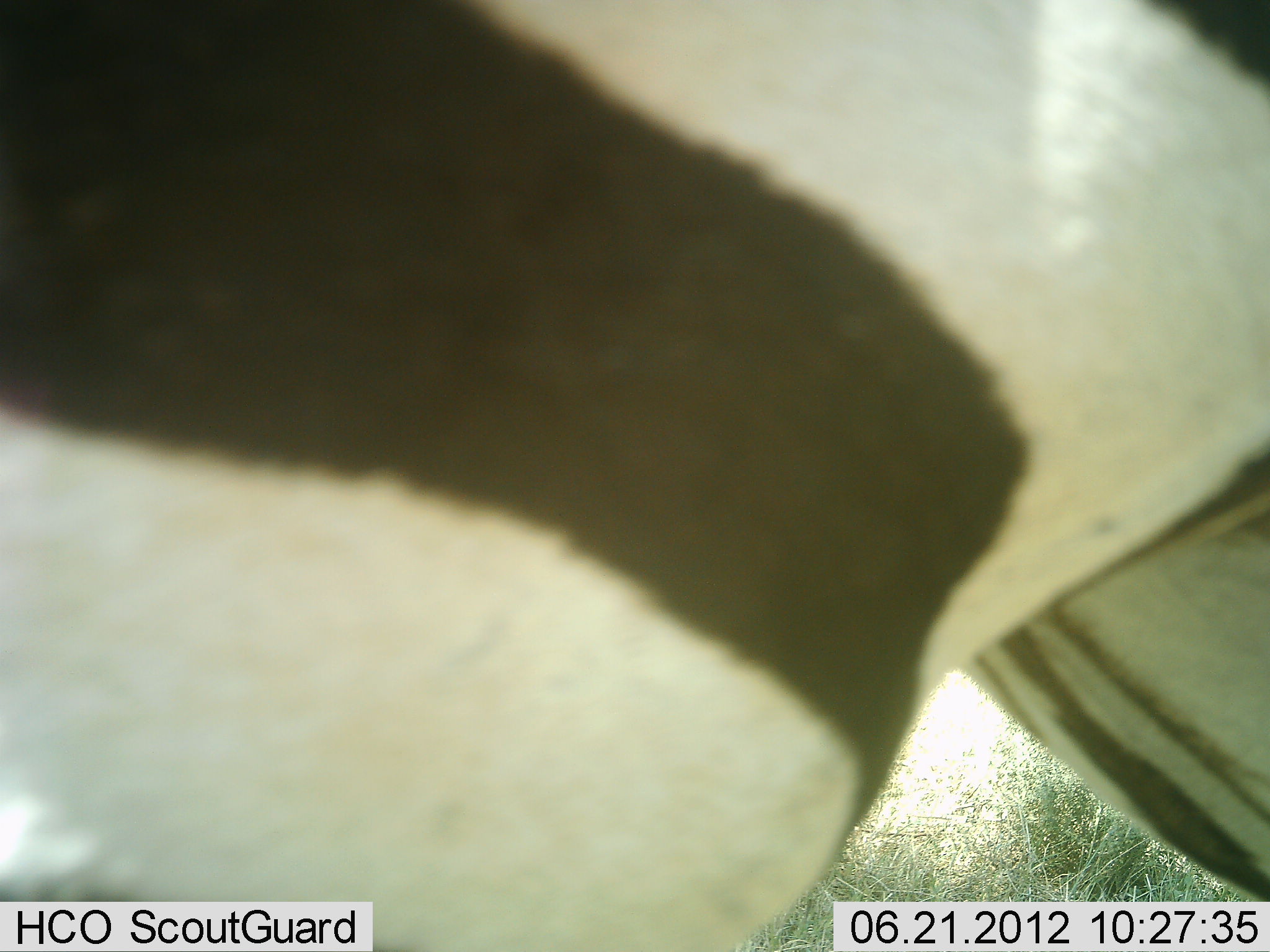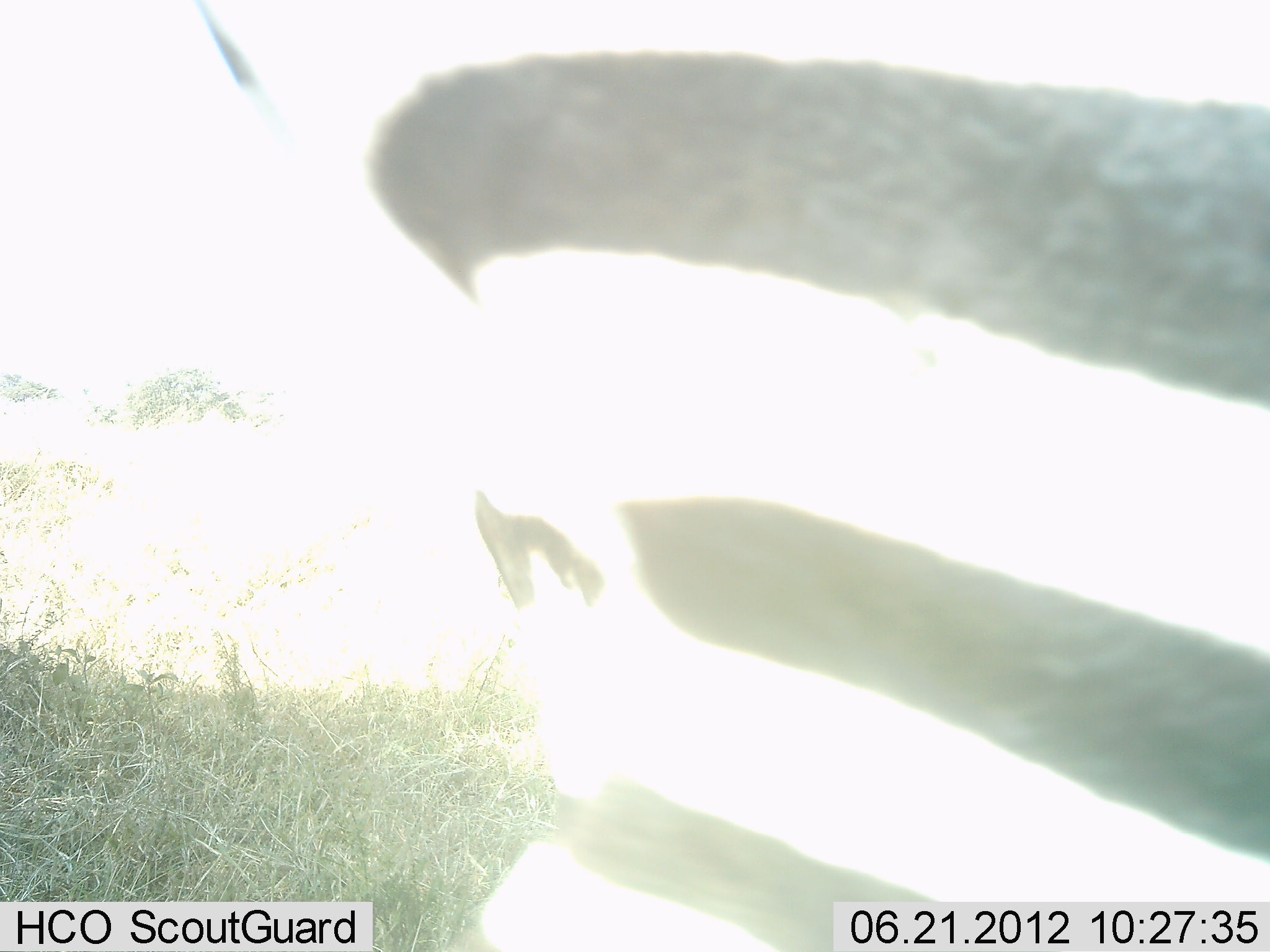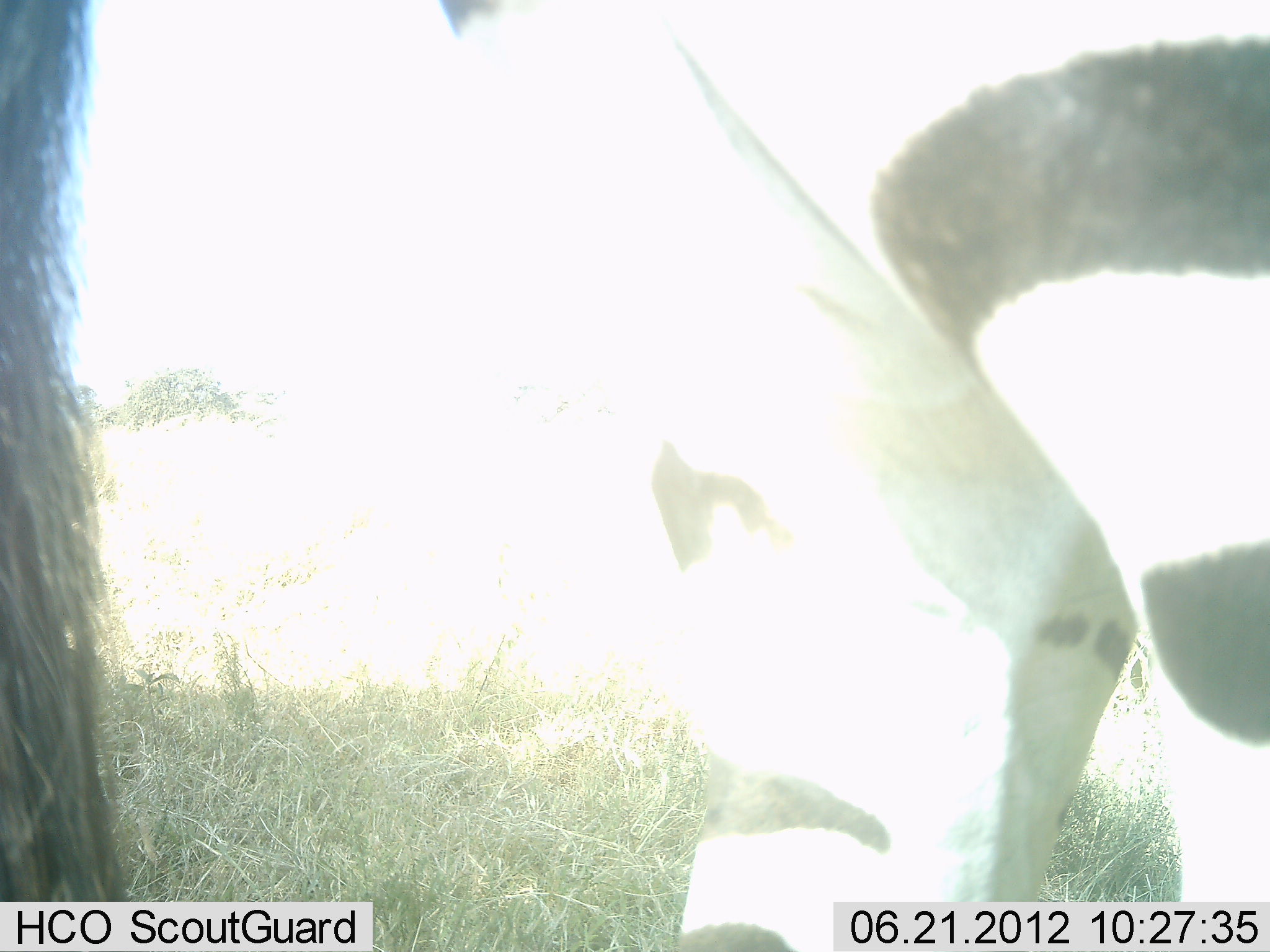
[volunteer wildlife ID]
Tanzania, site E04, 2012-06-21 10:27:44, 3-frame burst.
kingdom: Animalia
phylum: Chordata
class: Mammalia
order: Perissodactyla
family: Equidae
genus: Equus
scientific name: Equus quagga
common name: plains zebra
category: zebra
Zebra (plains zebra) (Equus quagga), count 1. Behavior (volunteer vote fractions): standing 36%, resting 0%, moving 64%, interacting 0%. Young present (vote fraction): 0%. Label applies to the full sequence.